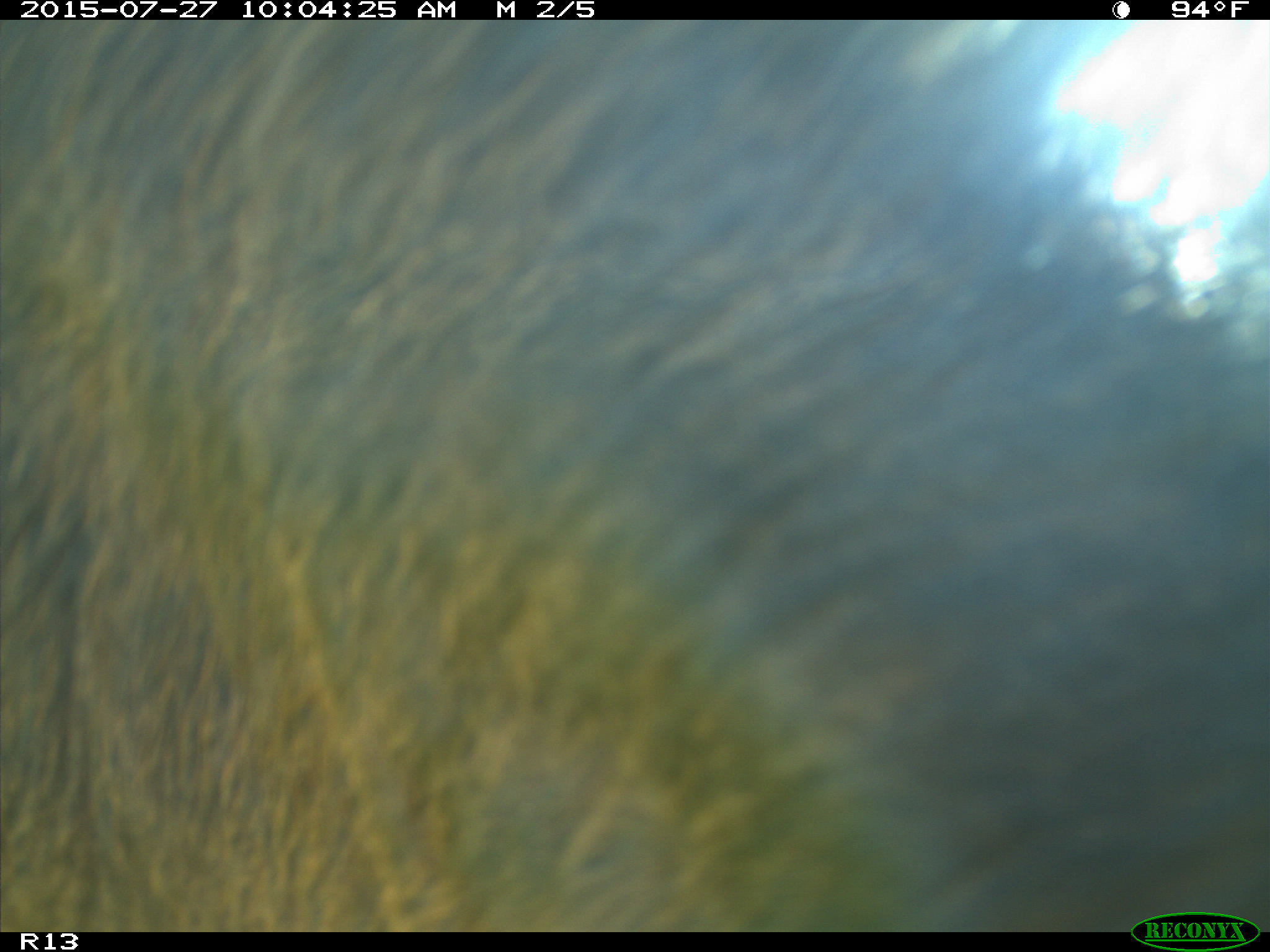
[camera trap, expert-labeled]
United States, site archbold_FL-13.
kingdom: Animalia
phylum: Chordata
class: Mammalia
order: Artiodactyla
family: Bovidae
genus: Bos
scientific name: Bos taurus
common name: domestic cow